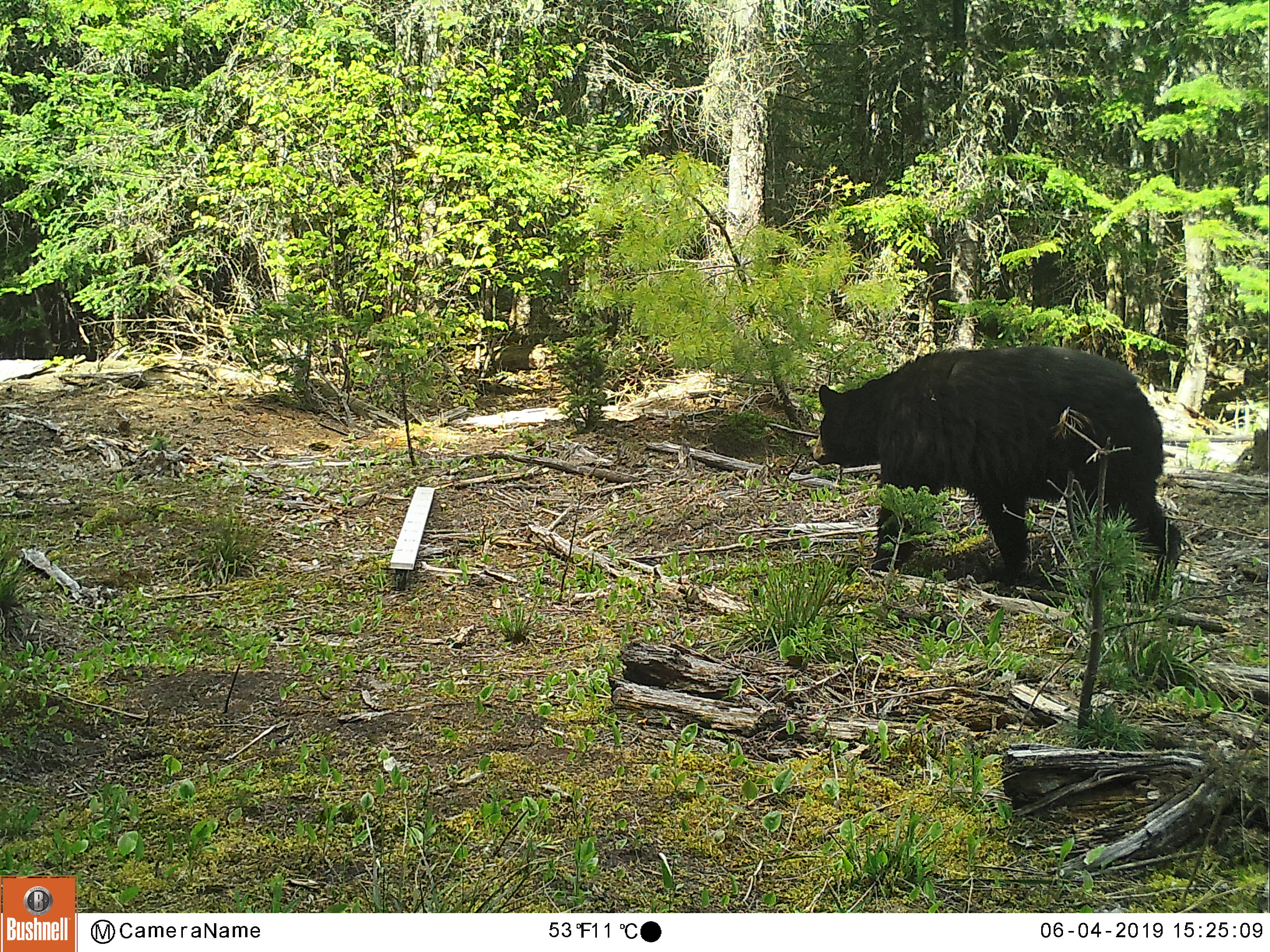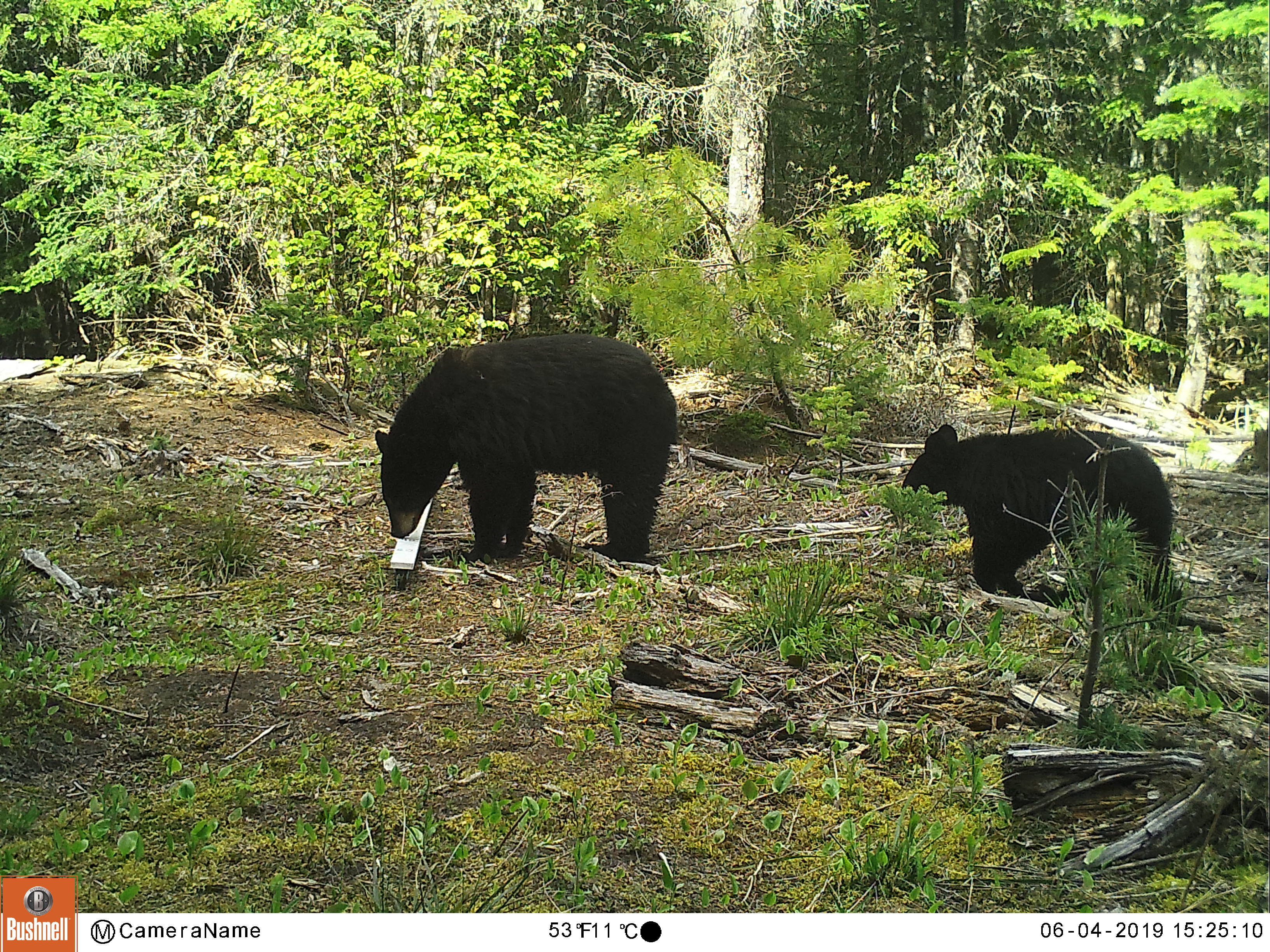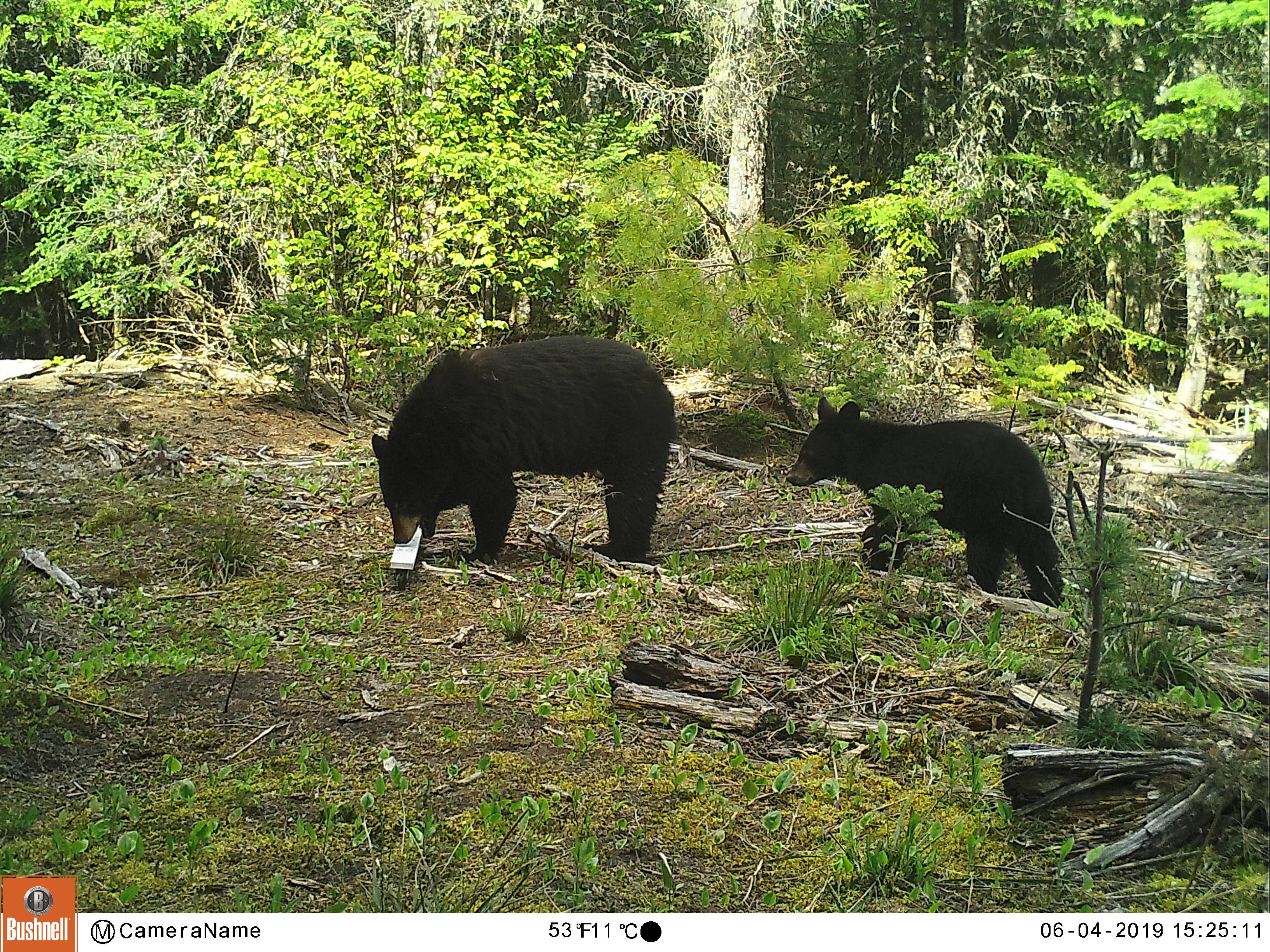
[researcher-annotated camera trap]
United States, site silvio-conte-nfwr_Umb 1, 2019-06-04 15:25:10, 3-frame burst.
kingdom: Animalia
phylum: Chordata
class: Mammalia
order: Carnivora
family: Ursidae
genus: Ursus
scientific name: Ursus americanus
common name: black bear